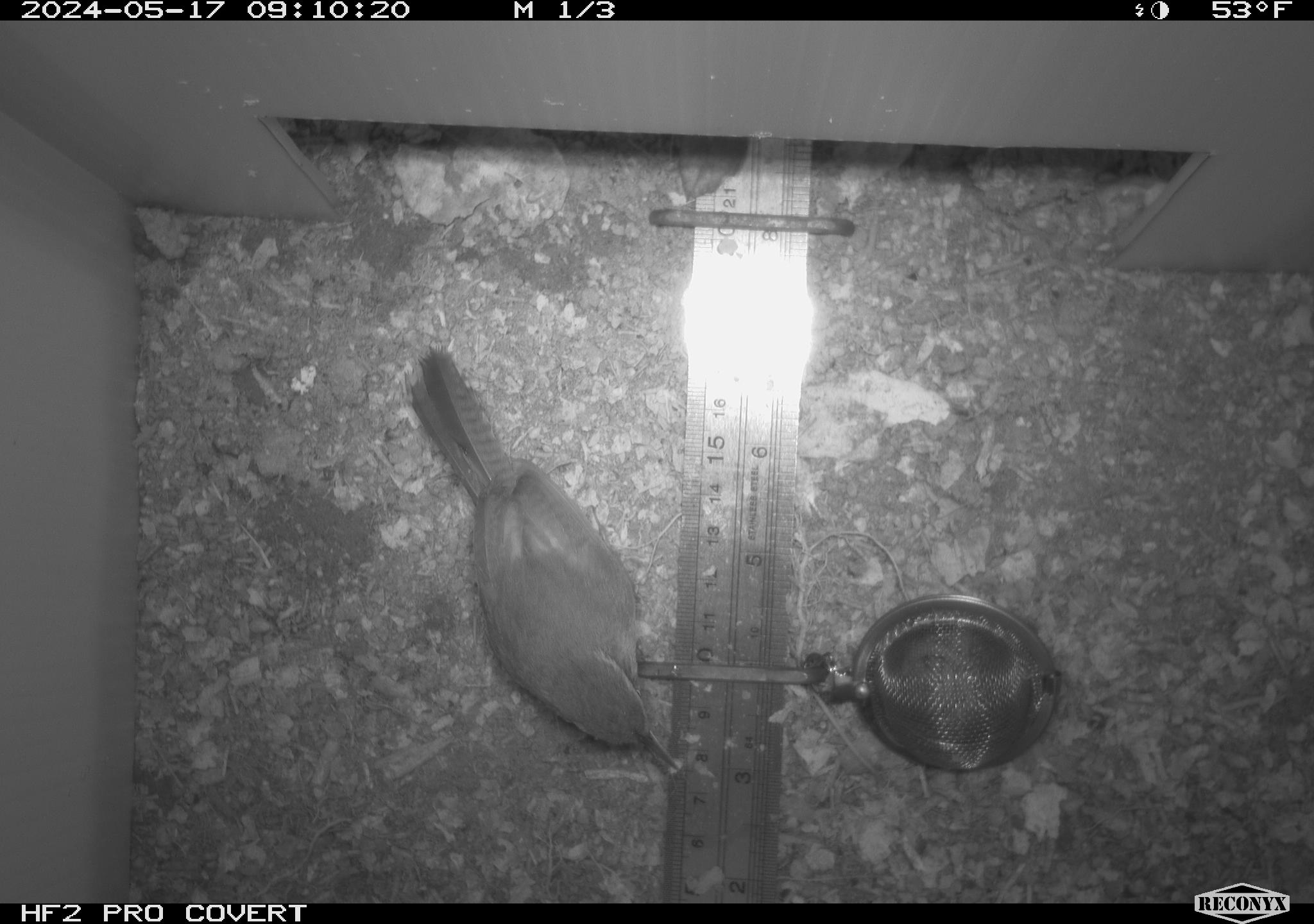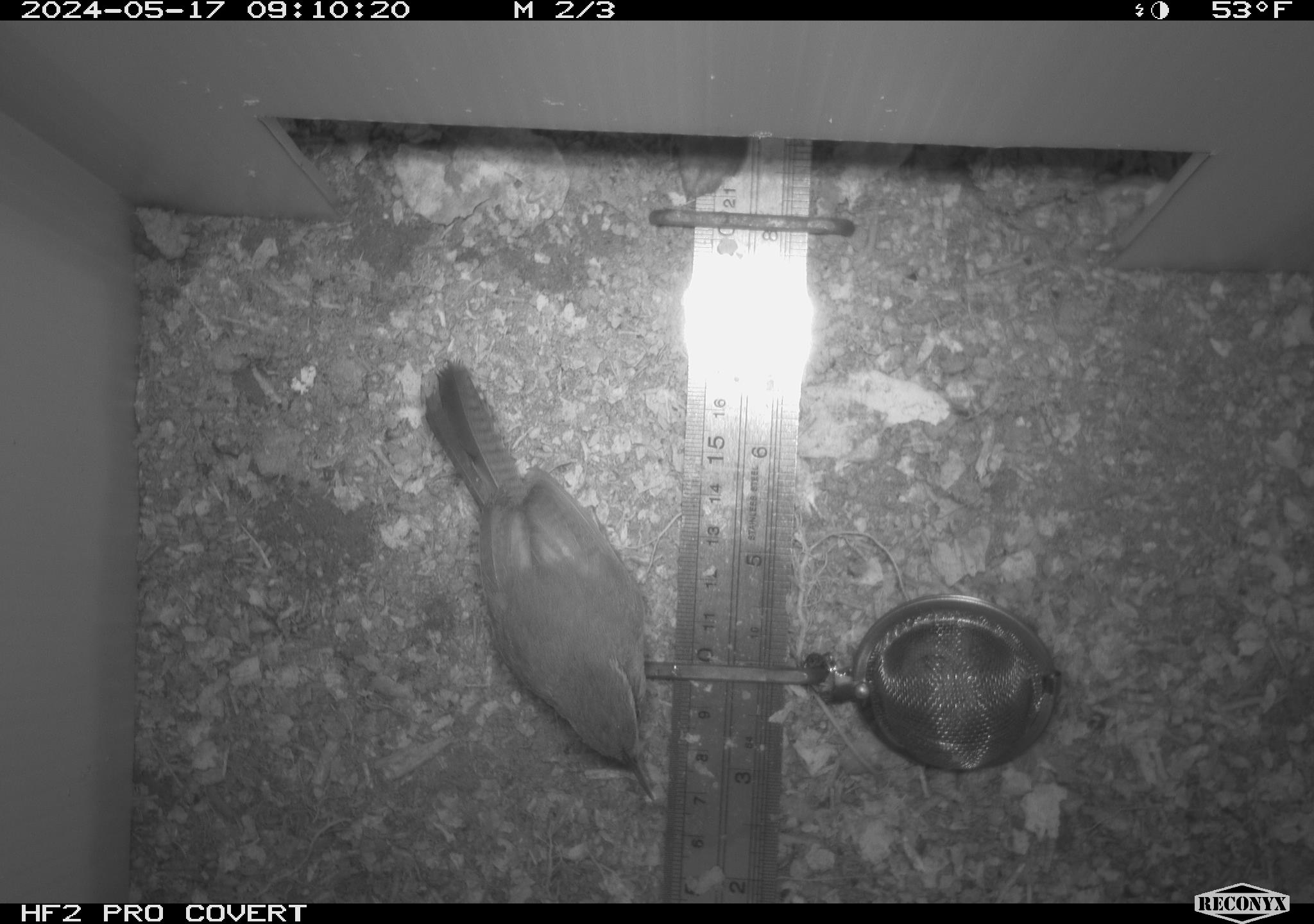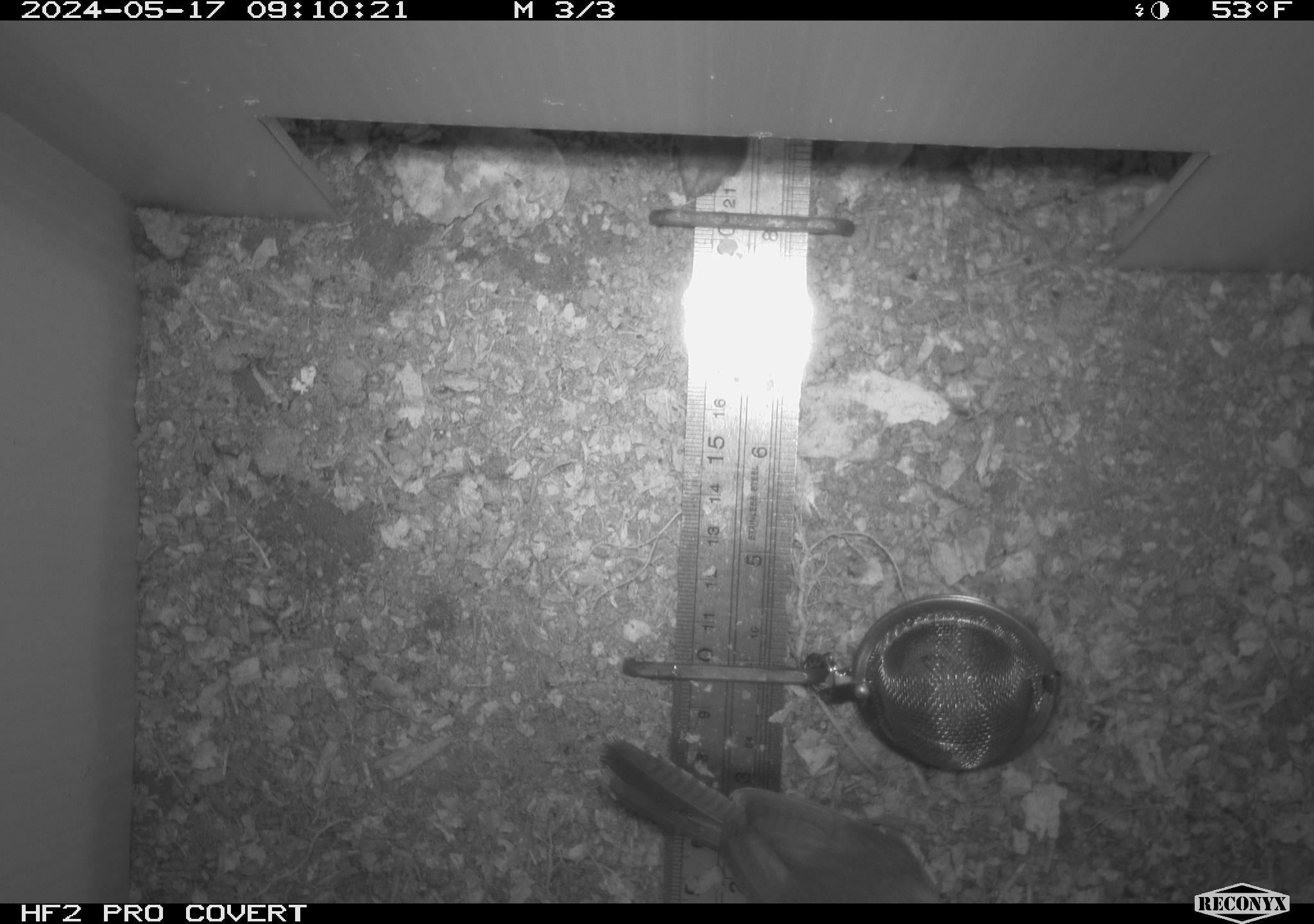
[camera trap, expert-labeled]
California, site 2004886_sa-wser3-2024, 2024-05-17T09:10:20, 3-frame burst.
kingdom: Animalia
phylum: Chordata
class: Aves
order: Passeriformes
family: Troglodytidae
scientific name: Troglodytidae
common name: wren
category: troglodytidae family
Troglodytidae family (wren) (Troglodytidae).